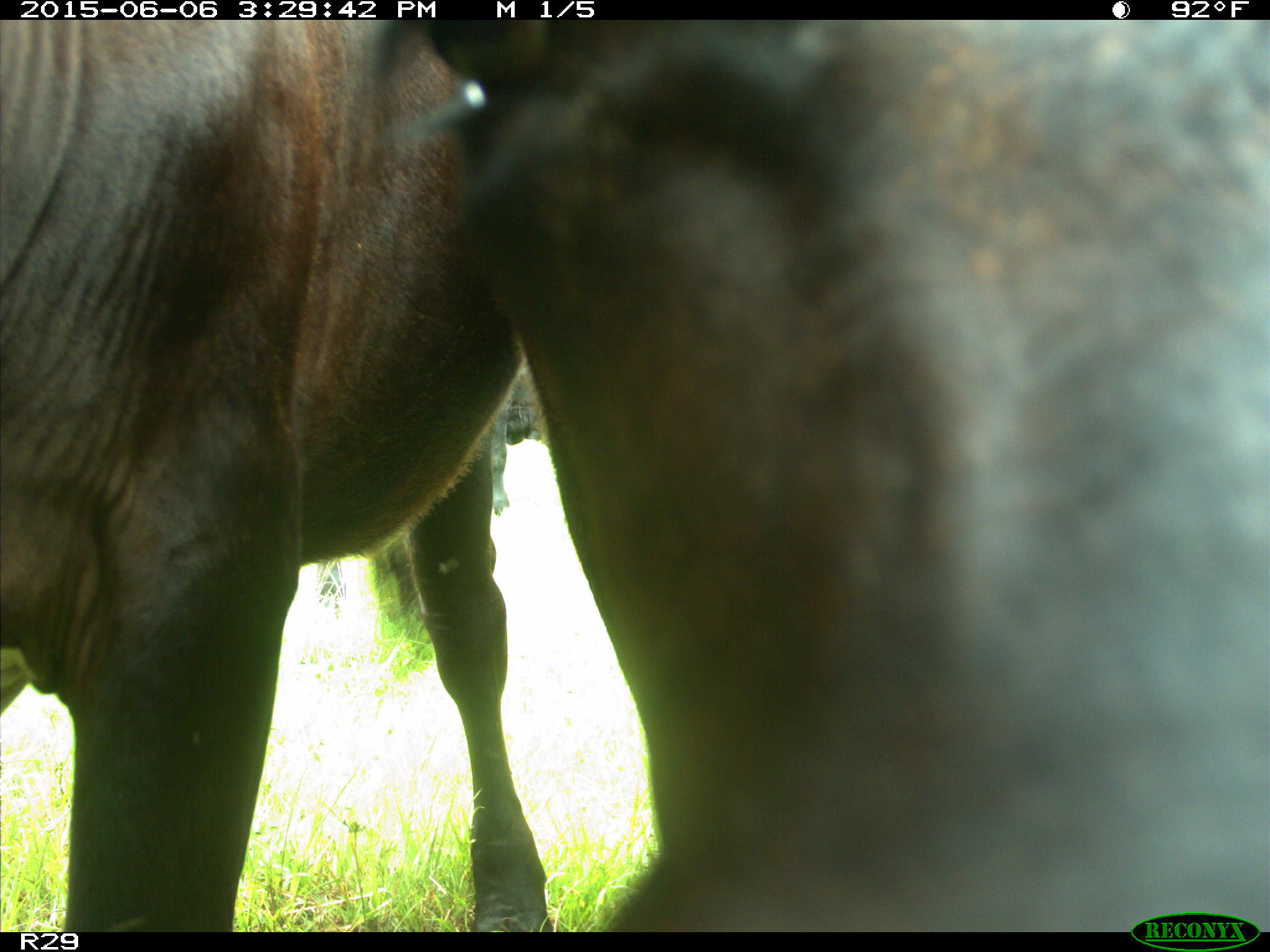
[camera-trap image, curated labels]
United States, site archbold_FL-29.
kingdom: Animalia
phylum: Chordata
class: Mammalia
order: Artiodactyla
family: Bovidae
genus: Bos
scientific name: Bos taurus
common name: domestic cow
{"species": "Bos taurus (domestic cow)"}